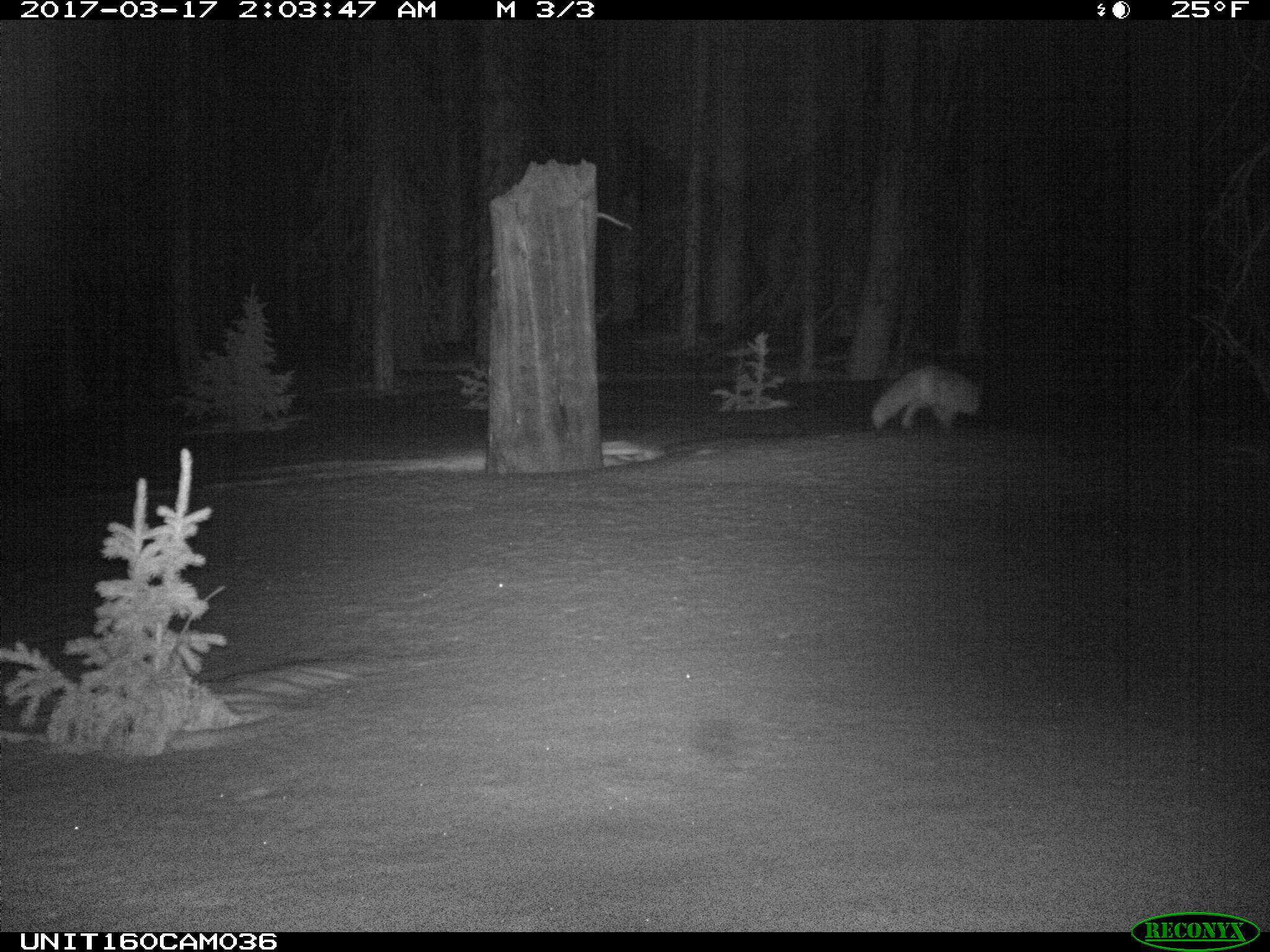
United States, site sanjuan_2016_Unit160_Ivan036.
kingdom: Animalia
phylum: Chordata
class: Mammalia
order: Carnivora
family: Canidae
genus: Vulpes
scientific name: Vulpes vulpes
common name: red fox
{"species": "Vulpes vulpes (red fox)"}